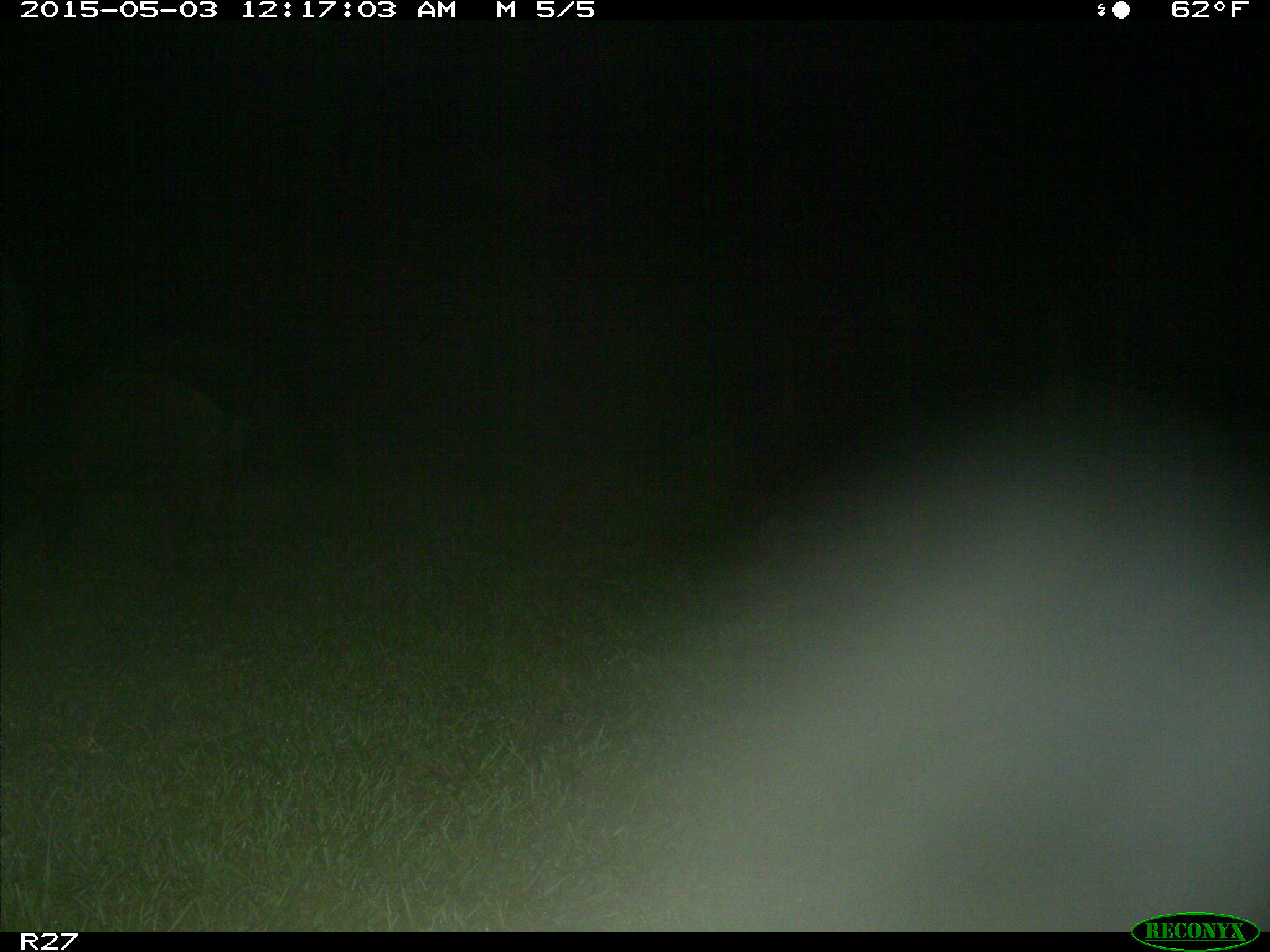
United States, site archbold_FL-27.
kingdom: Animalia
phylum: Chordata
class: Mammalia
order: Artiodactyla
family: Suidae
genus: Sus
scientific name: Sus scrofa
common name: wild boar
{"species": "Sus scrofa (wild boar)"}